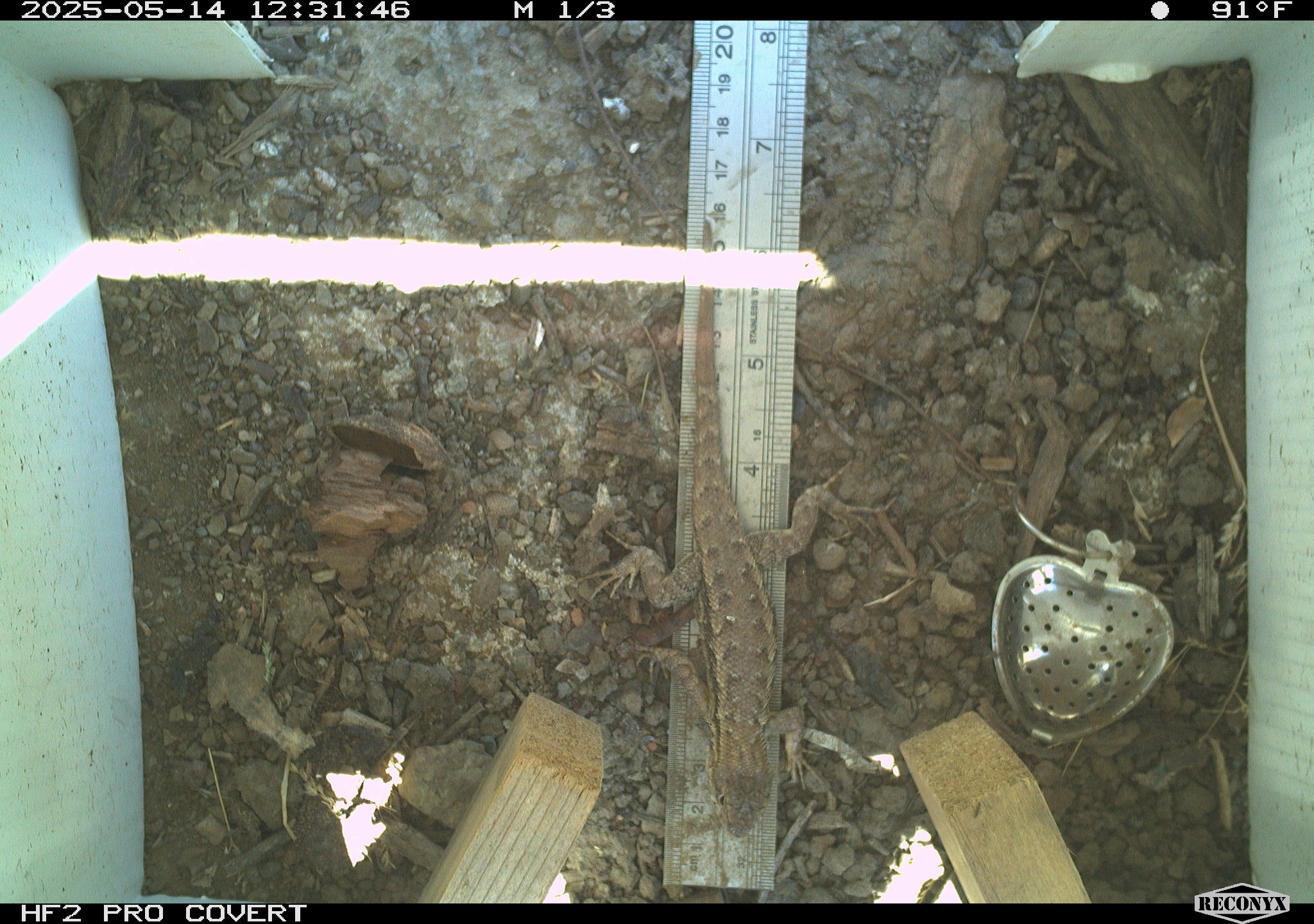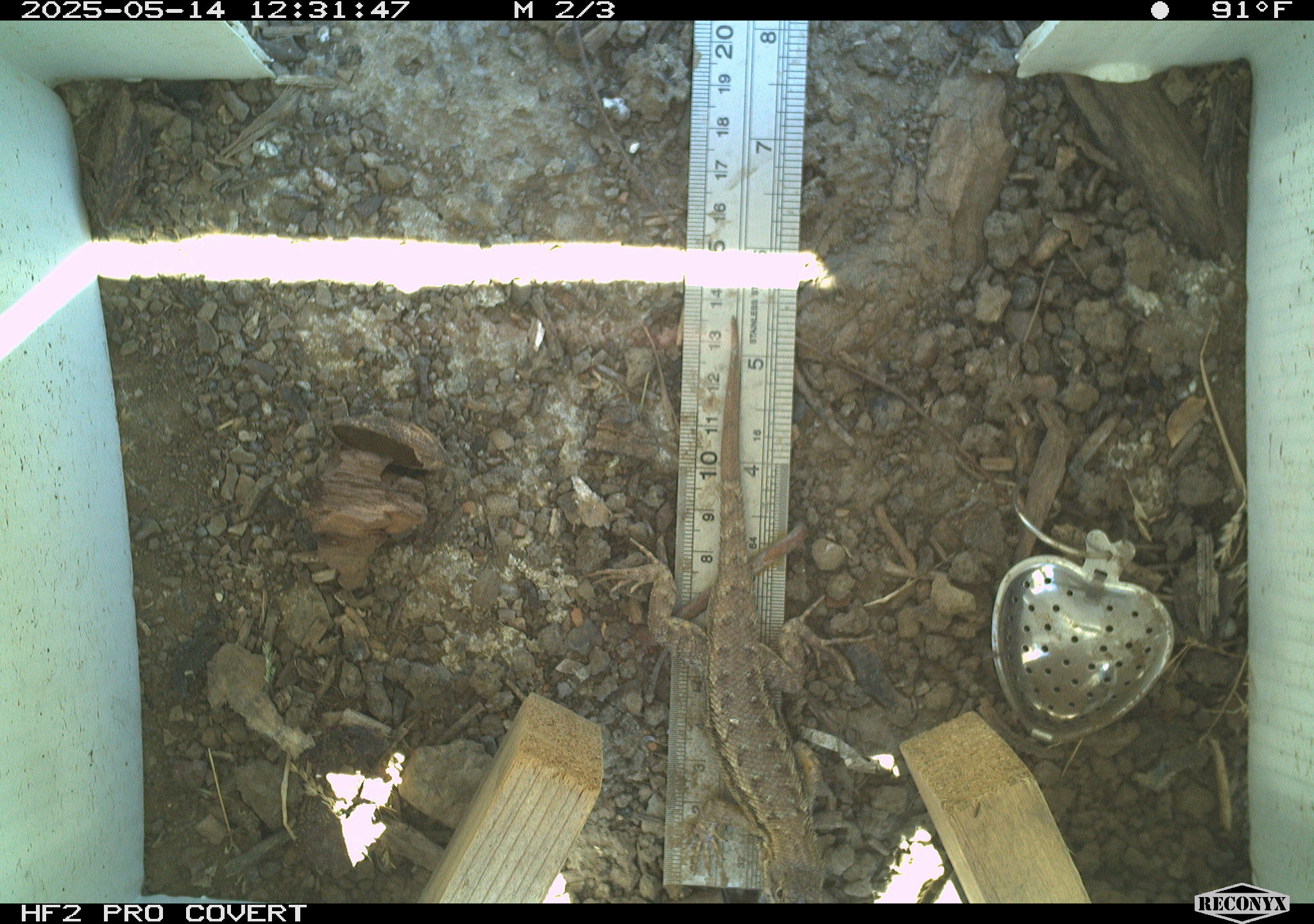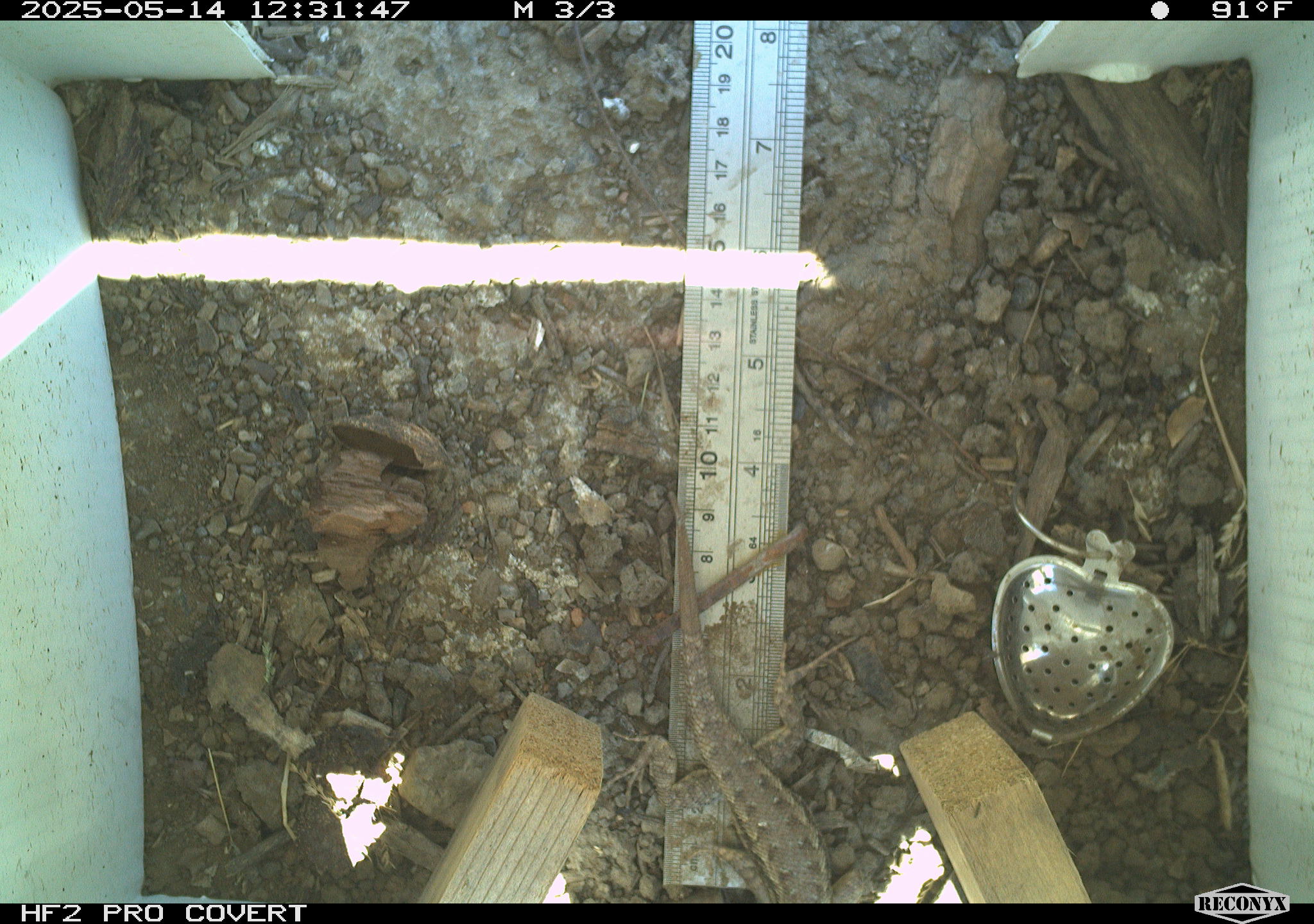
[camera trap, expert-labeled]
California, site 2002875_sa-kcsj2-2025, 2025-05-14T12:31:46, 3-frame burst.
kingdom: Animalia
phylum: Chordata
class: Reptilia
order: Squamata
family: Phrynosomatidae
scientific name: Phrynosomatidae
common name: north american spiny lizards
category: sceloporus/uta species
Sceloporus/uta species (north american spiny lizards) (Phrynosomatidae).